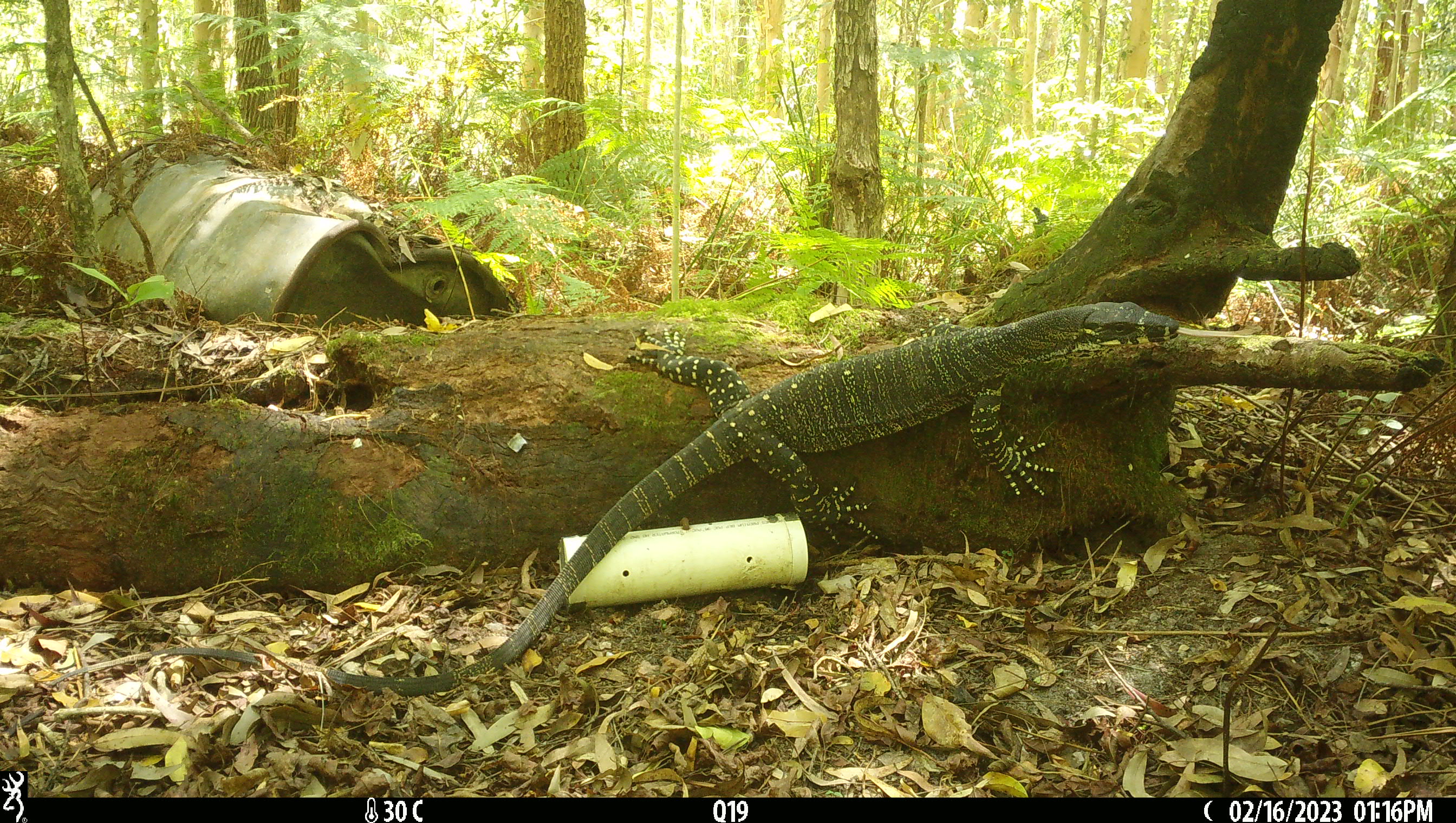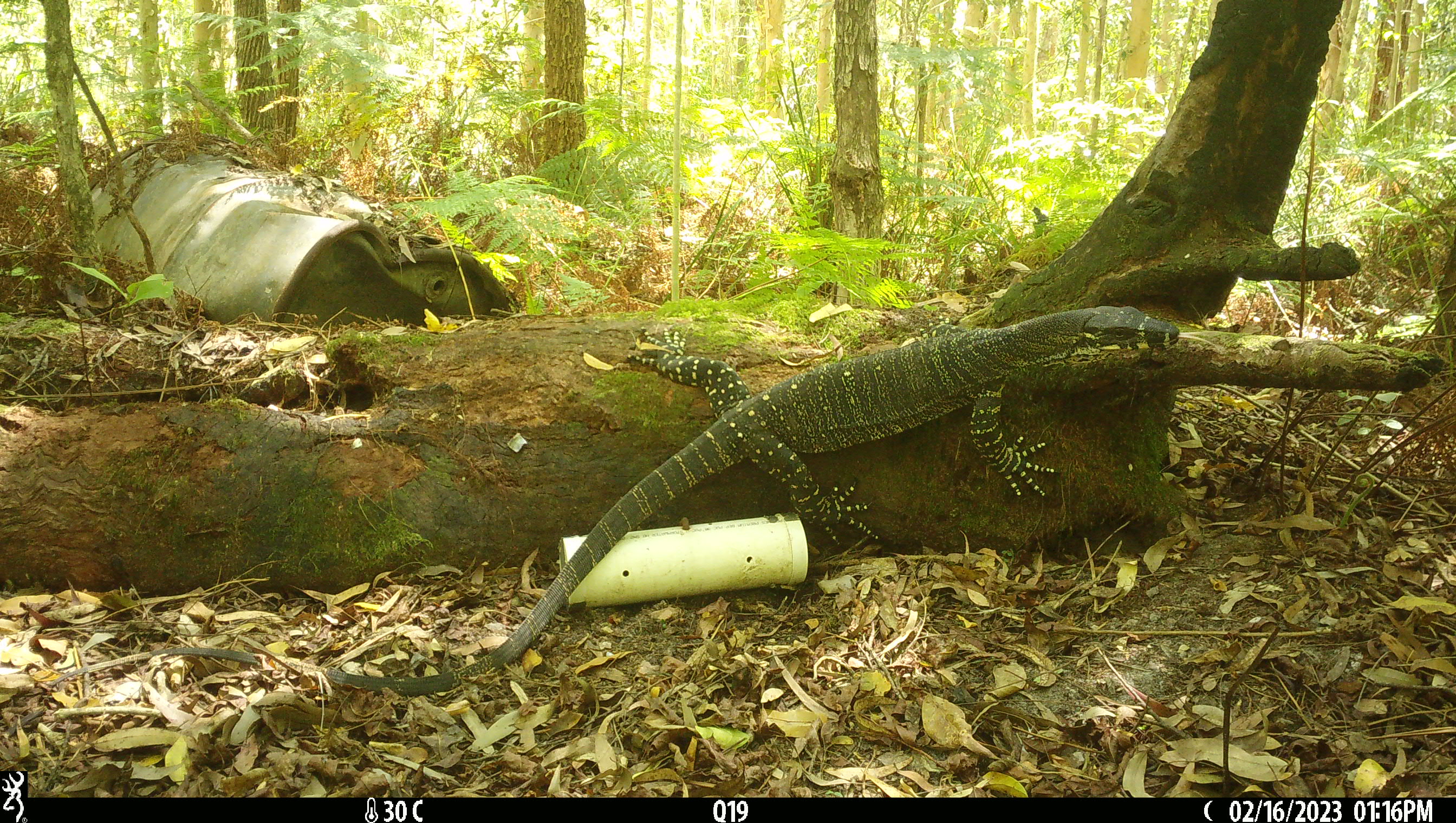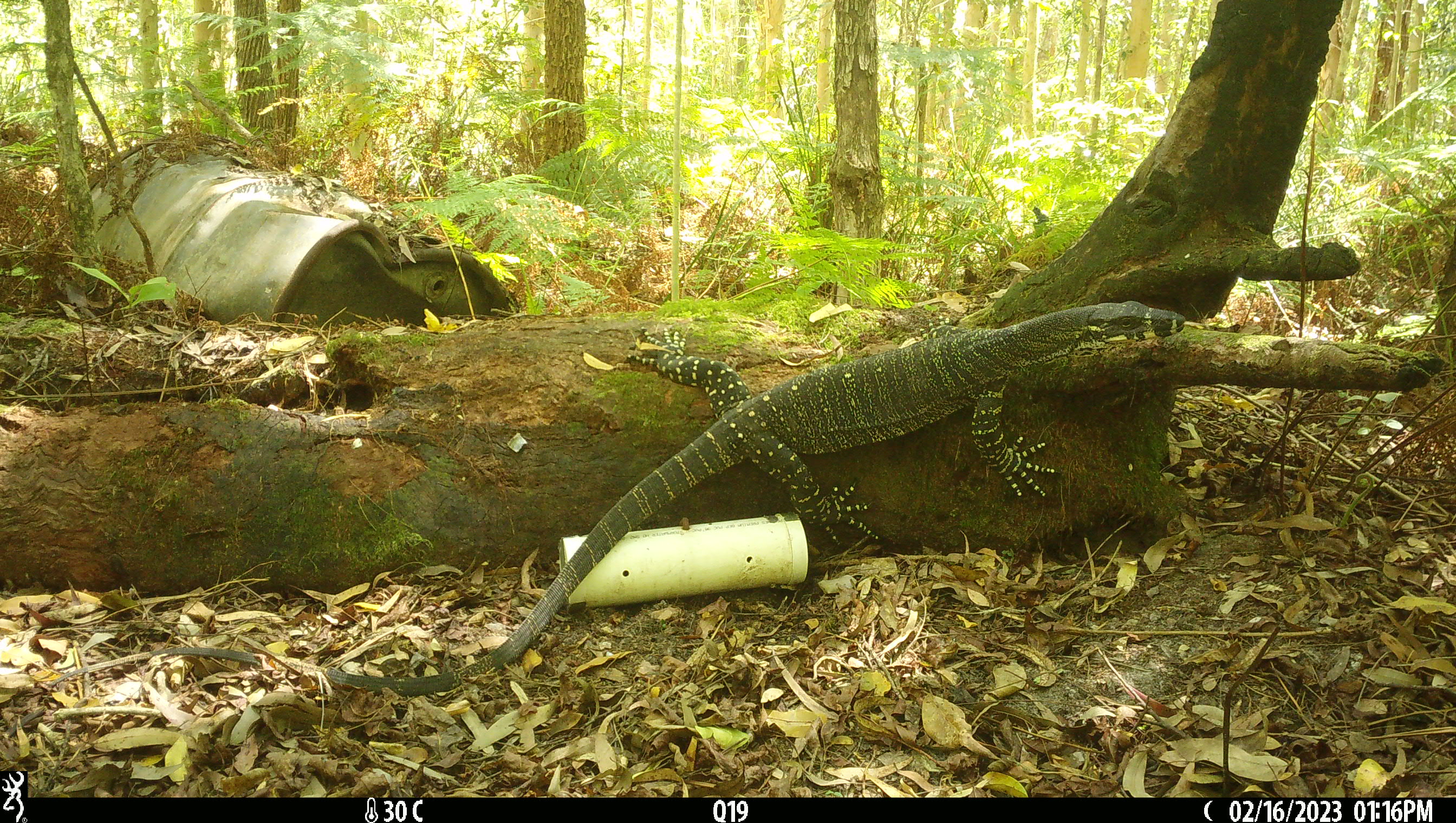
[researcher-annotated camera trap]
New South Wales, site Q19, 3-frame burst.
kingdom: Animalia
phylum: Chordata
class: Reptilia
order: Squamata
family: Varanidae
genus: Varanus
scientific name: Varanus varius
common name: lace monitor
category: goanna